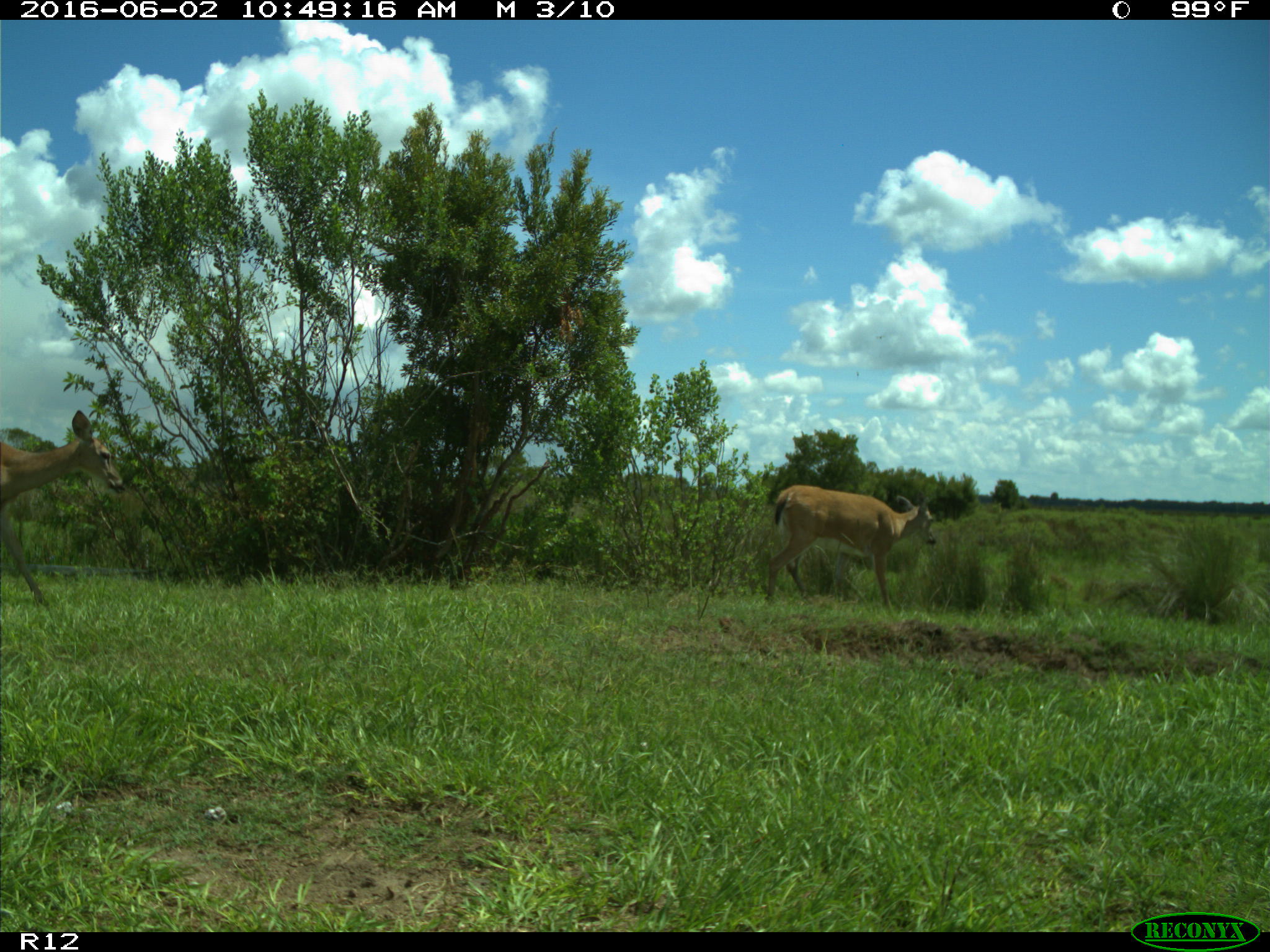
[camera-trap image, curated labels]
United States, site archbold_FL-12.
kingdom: Animalia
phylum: Chordata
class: Mammalia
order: Artiodactyla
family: Cervidae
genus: Odocoileus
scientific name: Odocoileus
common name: deer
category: unidentified deer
Unidentified deer (deer) (Odocoileus).